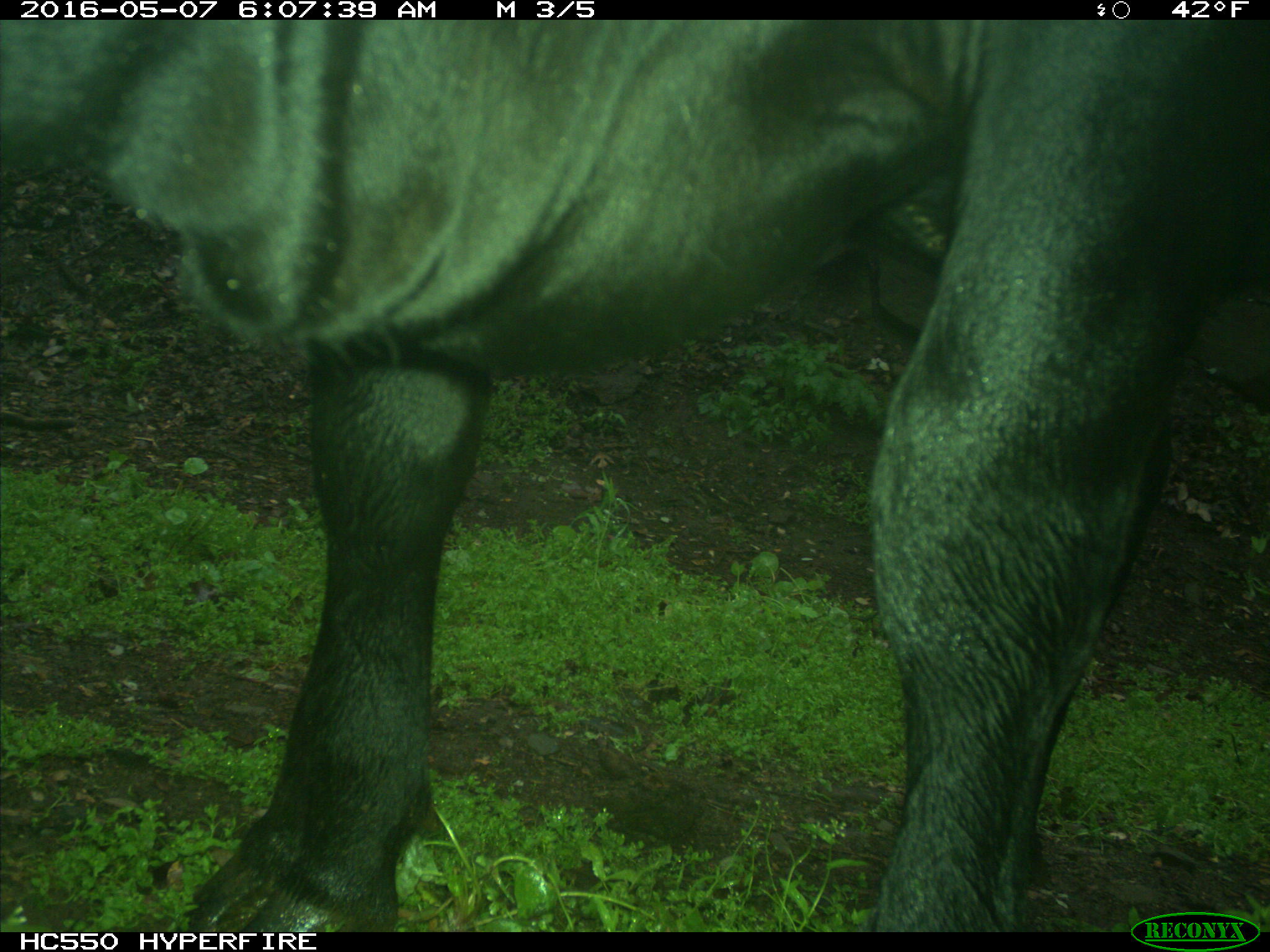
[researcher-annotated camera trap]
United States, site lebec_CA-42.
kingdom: Animalia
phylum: Chordata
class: Mammalia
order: Artiodactyla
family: Bovidae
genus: Bos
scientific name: Bos taurus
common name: domestic cow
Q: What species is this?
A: Bos taurus (domestic cow).